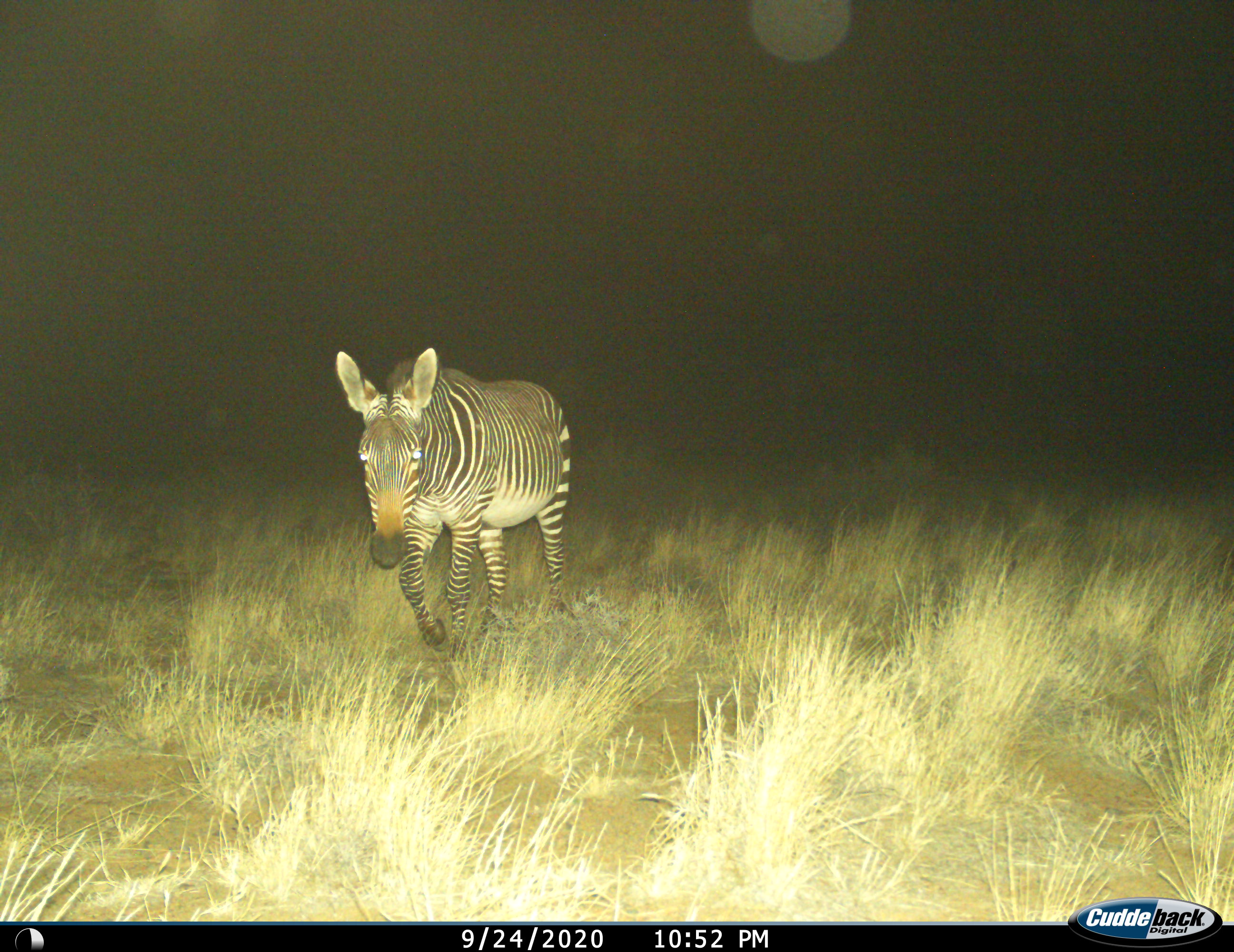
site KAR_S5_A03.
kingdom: Animalia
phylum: Chordata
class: Mammalia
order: Perissodactyla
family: Equidae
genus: Equus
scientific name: Equus zebra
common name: mountain zebra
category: zebramountain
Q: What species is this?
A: Zebramountain (mountain zebra) (Equus zebra).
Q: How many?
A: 1.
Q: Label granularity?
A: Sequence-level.